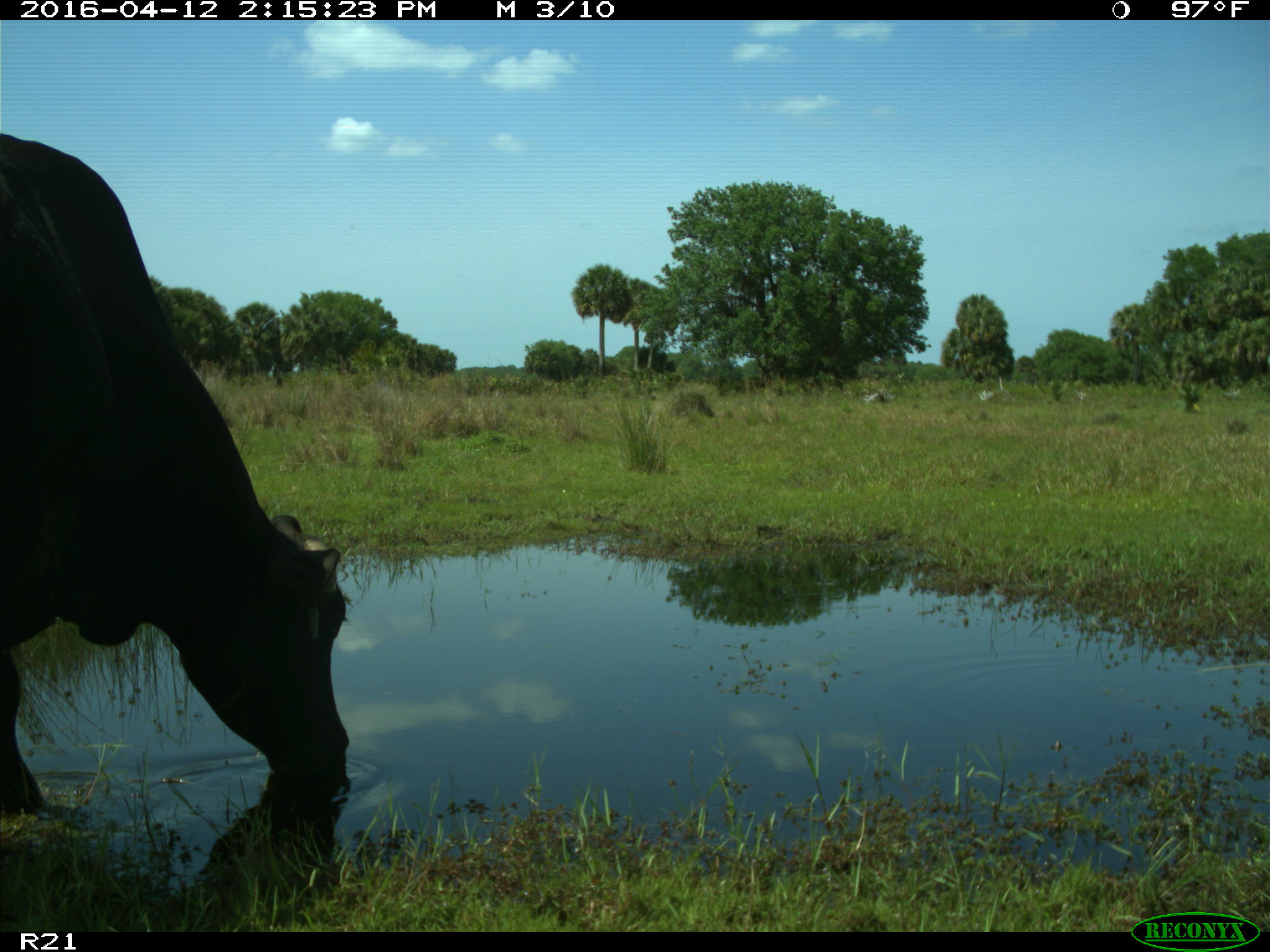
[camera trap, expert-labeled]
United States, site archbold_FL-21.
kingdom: Animalia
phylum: Chordata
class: Mammalia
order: Artiodactyla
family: Bovidae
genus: Bos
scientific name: Bos taurus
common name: domestic cow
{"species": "Bos taurus (domestic cow)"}